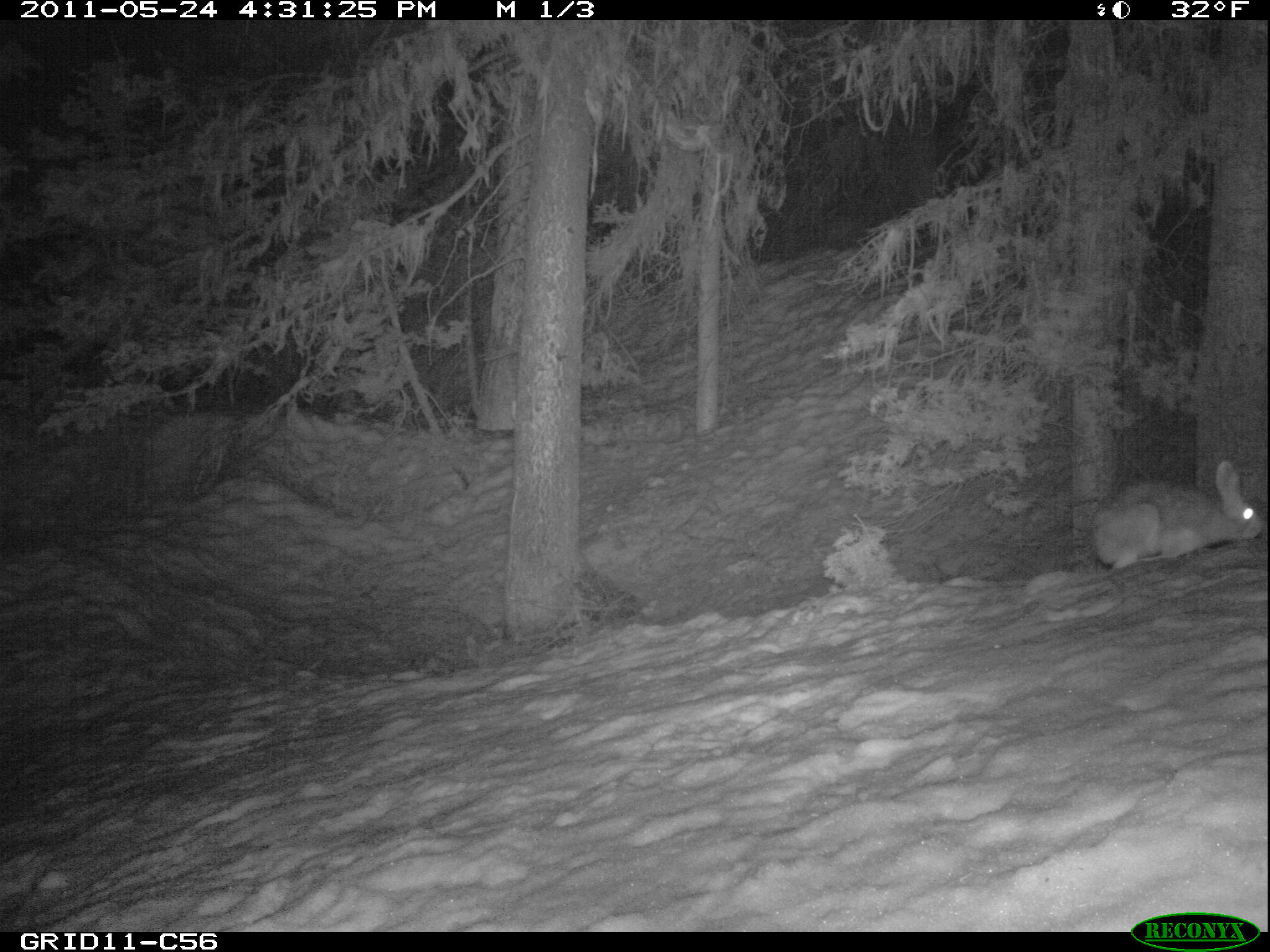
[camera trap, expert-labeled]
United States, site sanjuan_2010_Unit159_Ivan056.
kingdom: Animalia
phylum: Chordata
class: Mammalia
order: Lagomorpha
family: Leporidae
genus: Lepus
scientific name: Lepus americanus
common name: snowshoe hare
Lepus americanus (snowshoe hare).